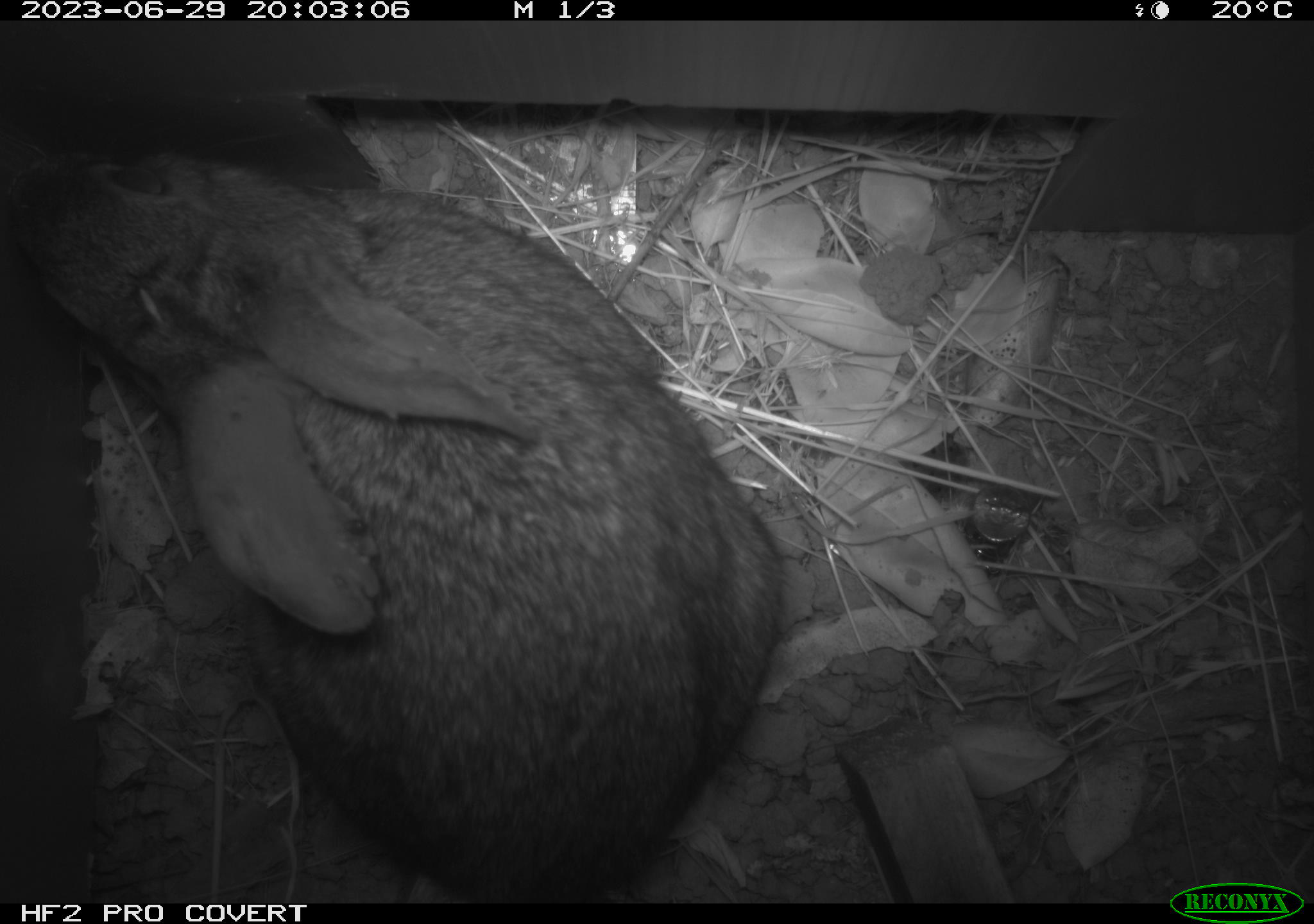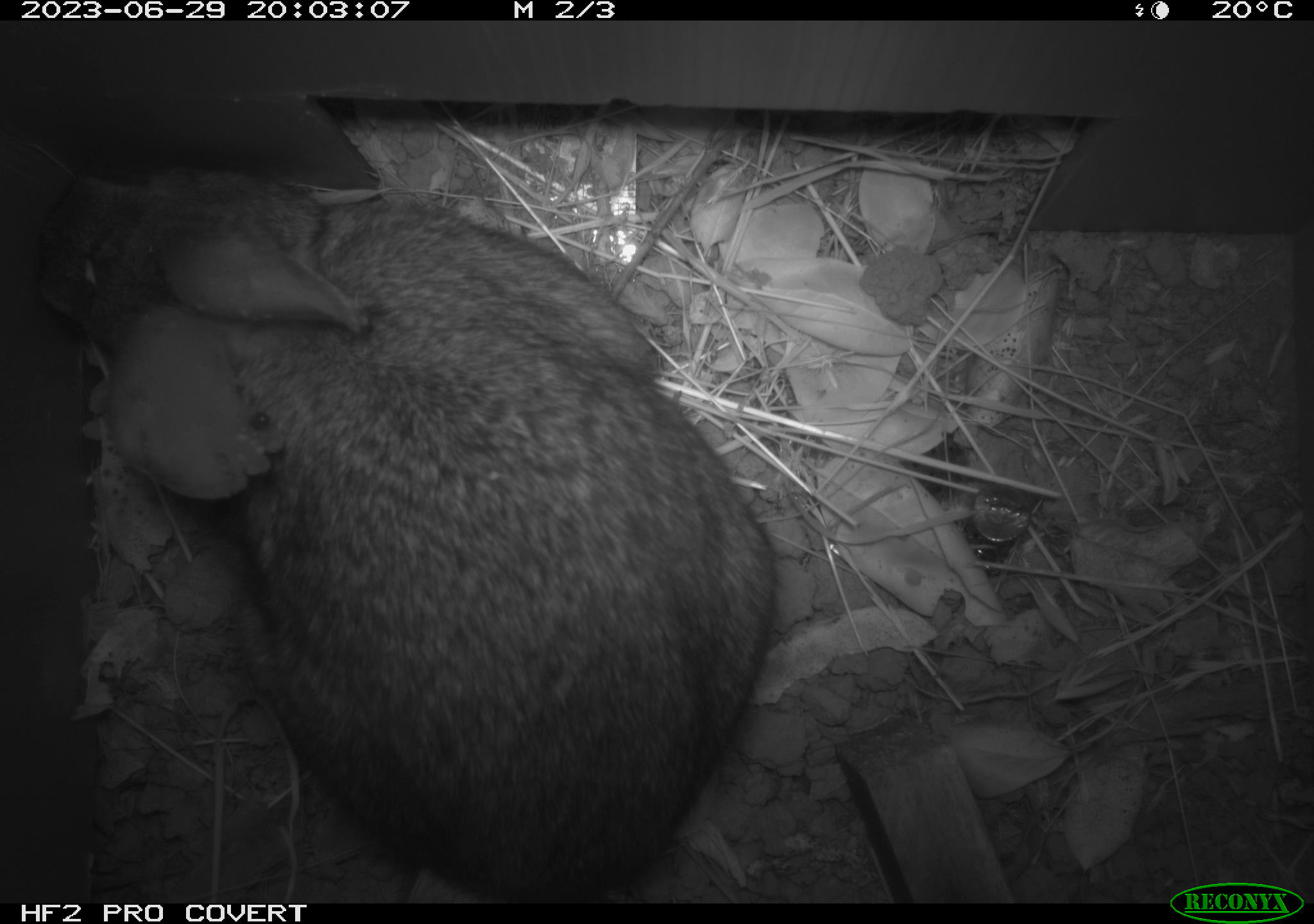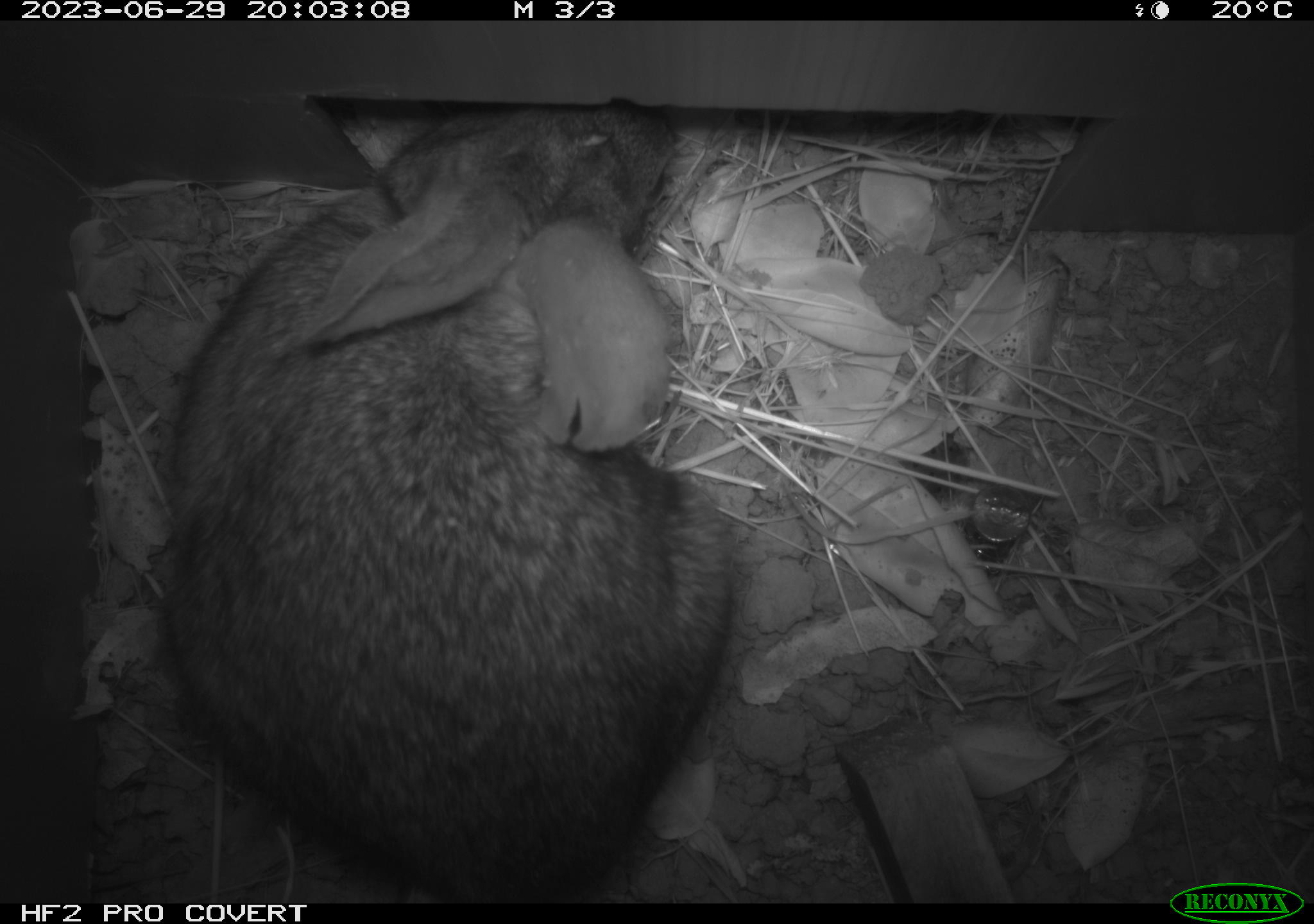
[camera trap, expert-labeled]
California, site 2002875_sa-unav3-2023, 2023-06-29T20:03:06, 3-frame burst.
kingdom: Animalia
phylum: Chordata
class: Mammalia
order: Lagomorpha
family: Leporidae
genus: Sylvilagus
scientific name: Sylvilagus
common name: cottontail rabbits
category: sylvilagus species